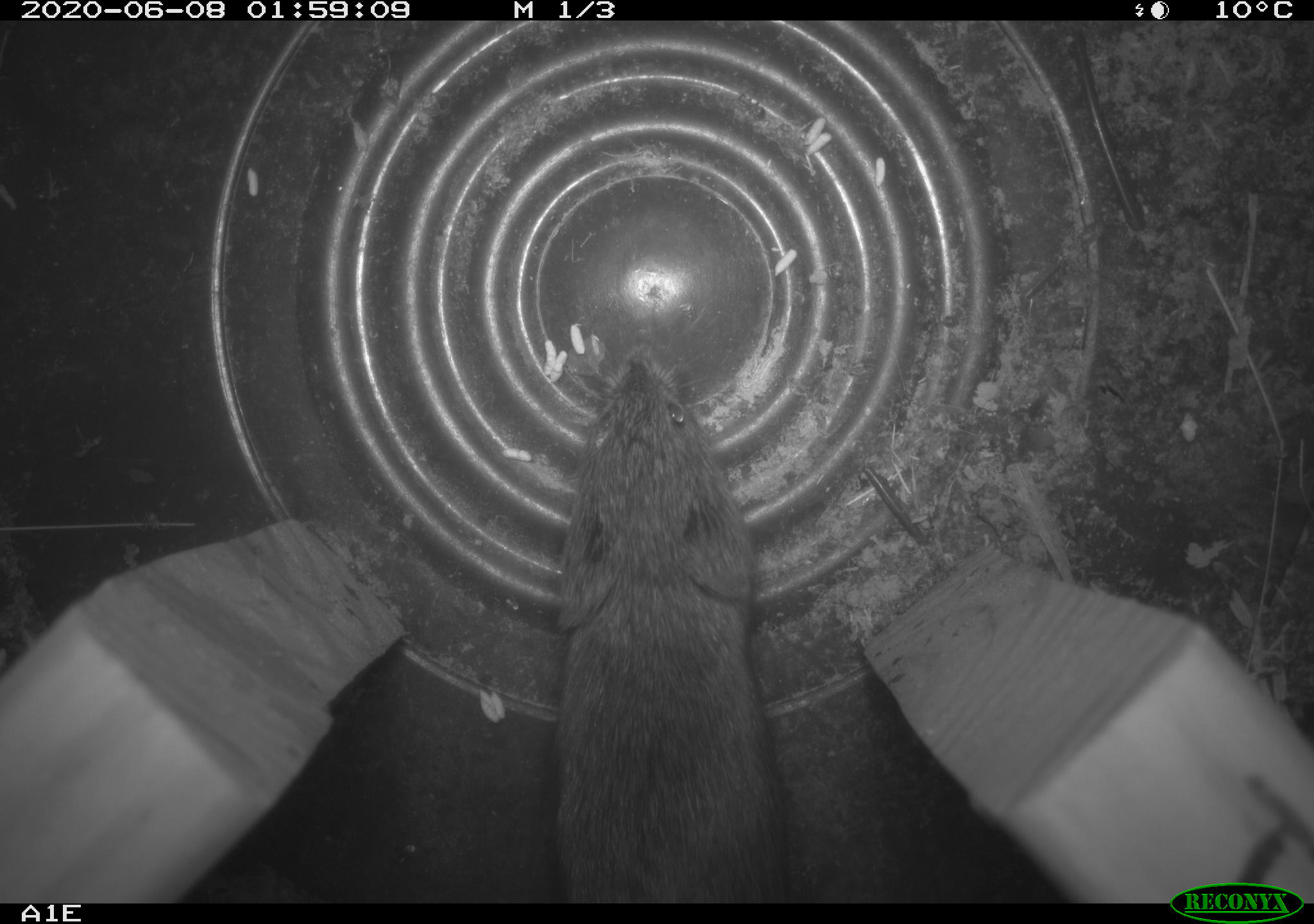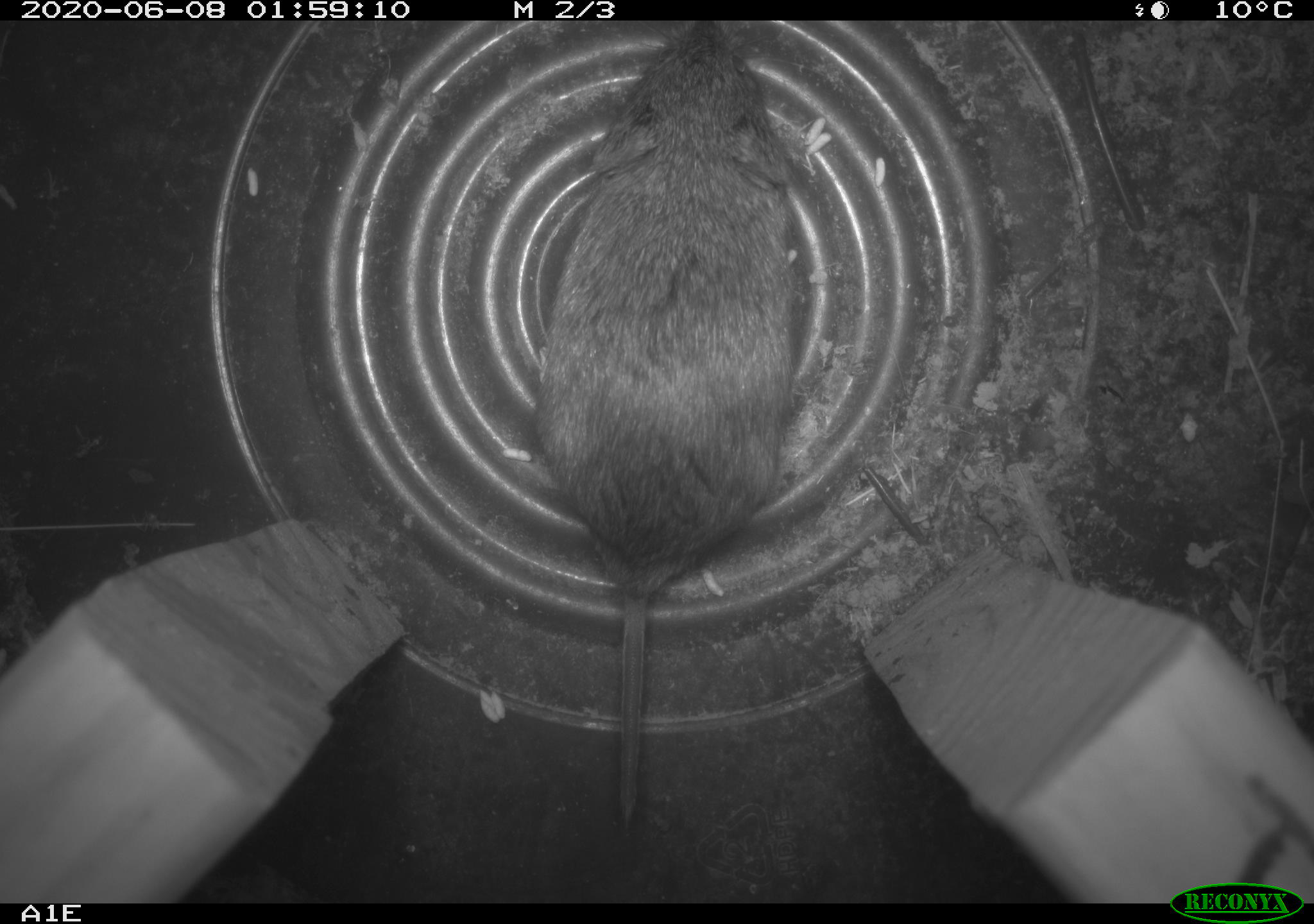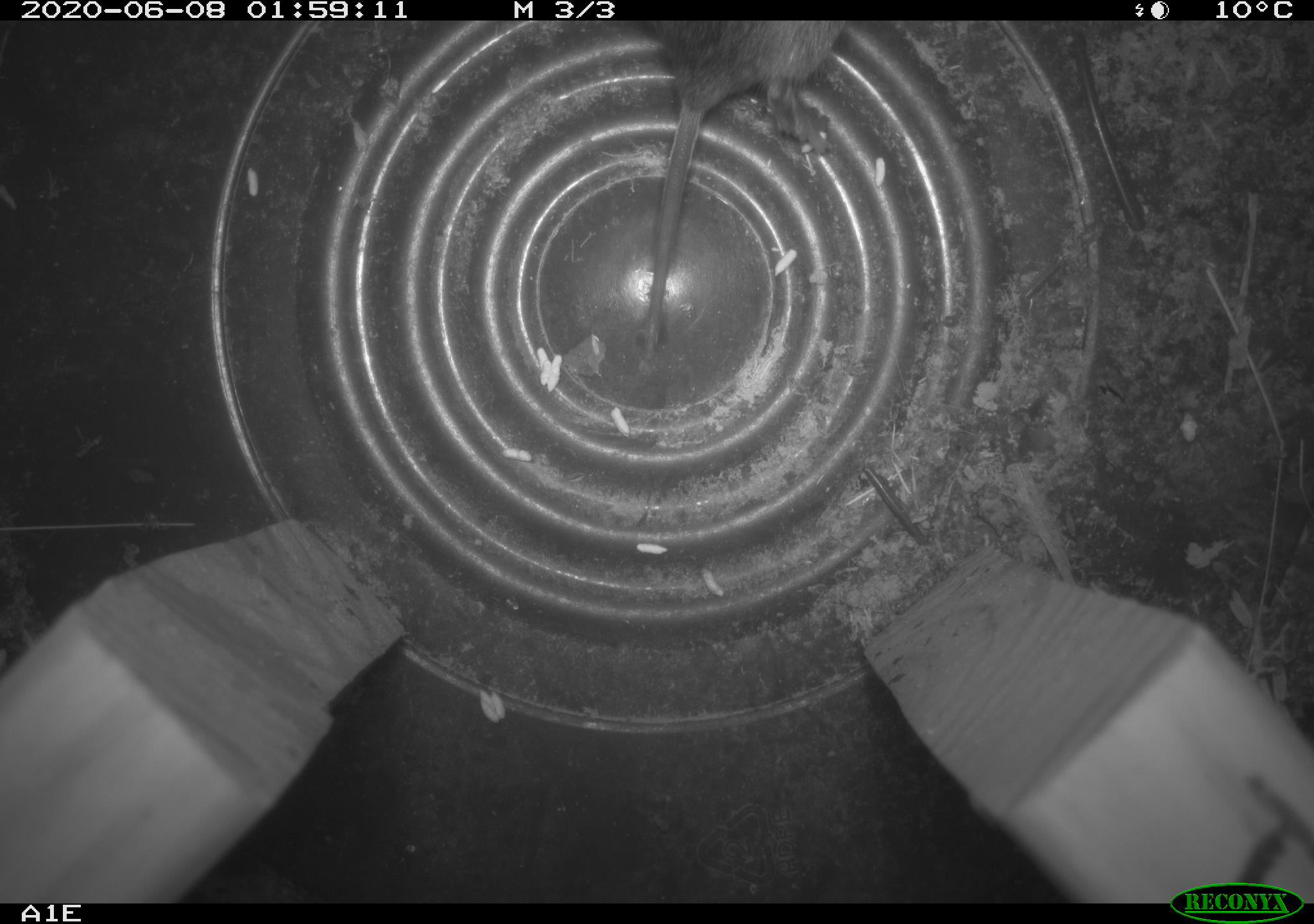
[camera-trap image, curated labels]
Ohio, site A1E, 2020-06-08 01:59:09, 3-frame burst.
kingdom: Animalia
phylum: Chordata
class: Mammalia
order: Rodentia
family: Cricetidae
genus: Microtus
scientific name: Microtus pennsylvanicus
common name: meadow vole